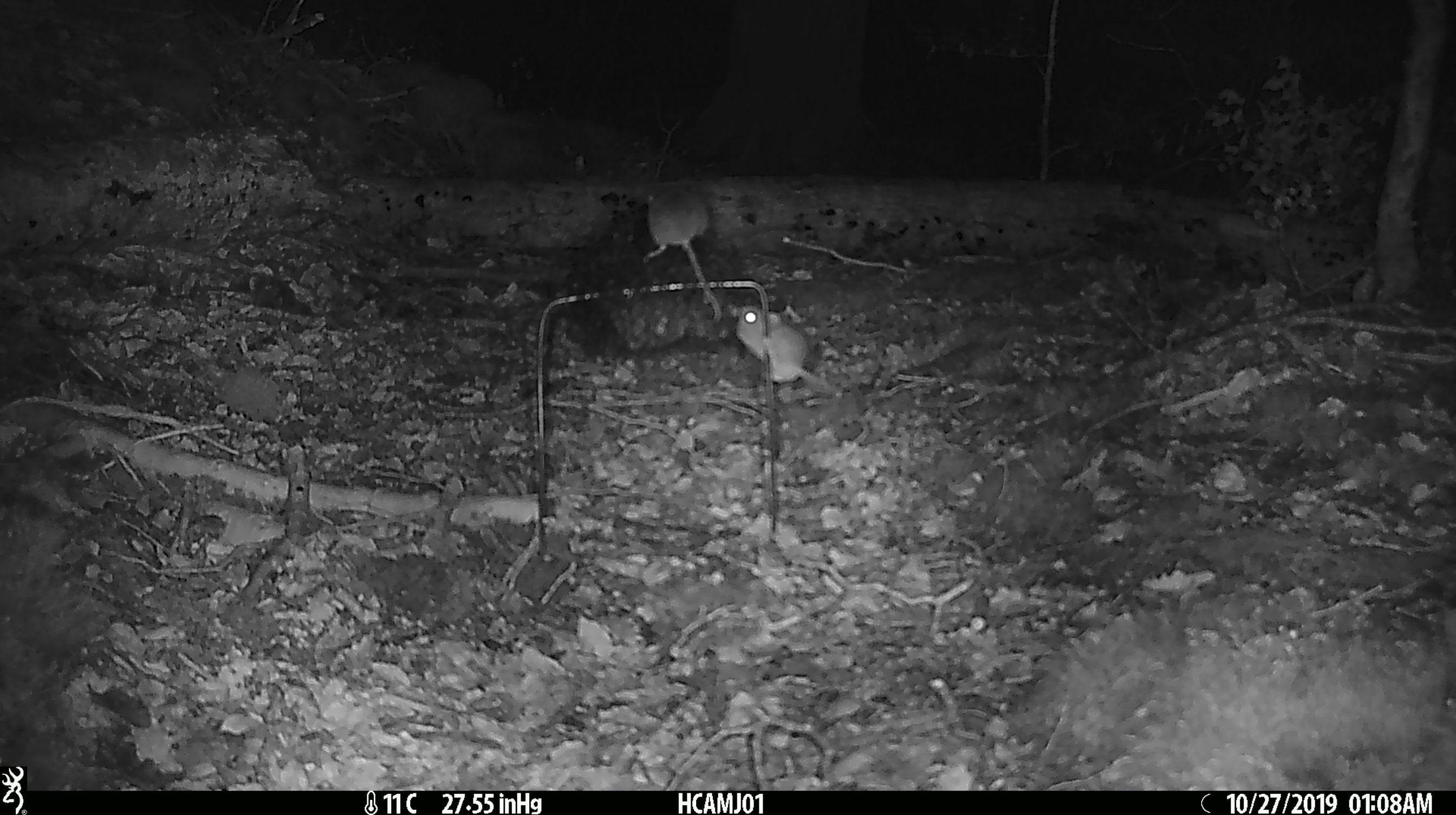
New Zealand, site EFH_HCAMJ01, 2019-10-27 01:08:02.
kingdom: Animalia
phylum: Chordata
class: Mammalia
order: Rodentia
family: Muridae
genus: Mus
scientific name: Mus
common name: mouse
Mouse (Mus).